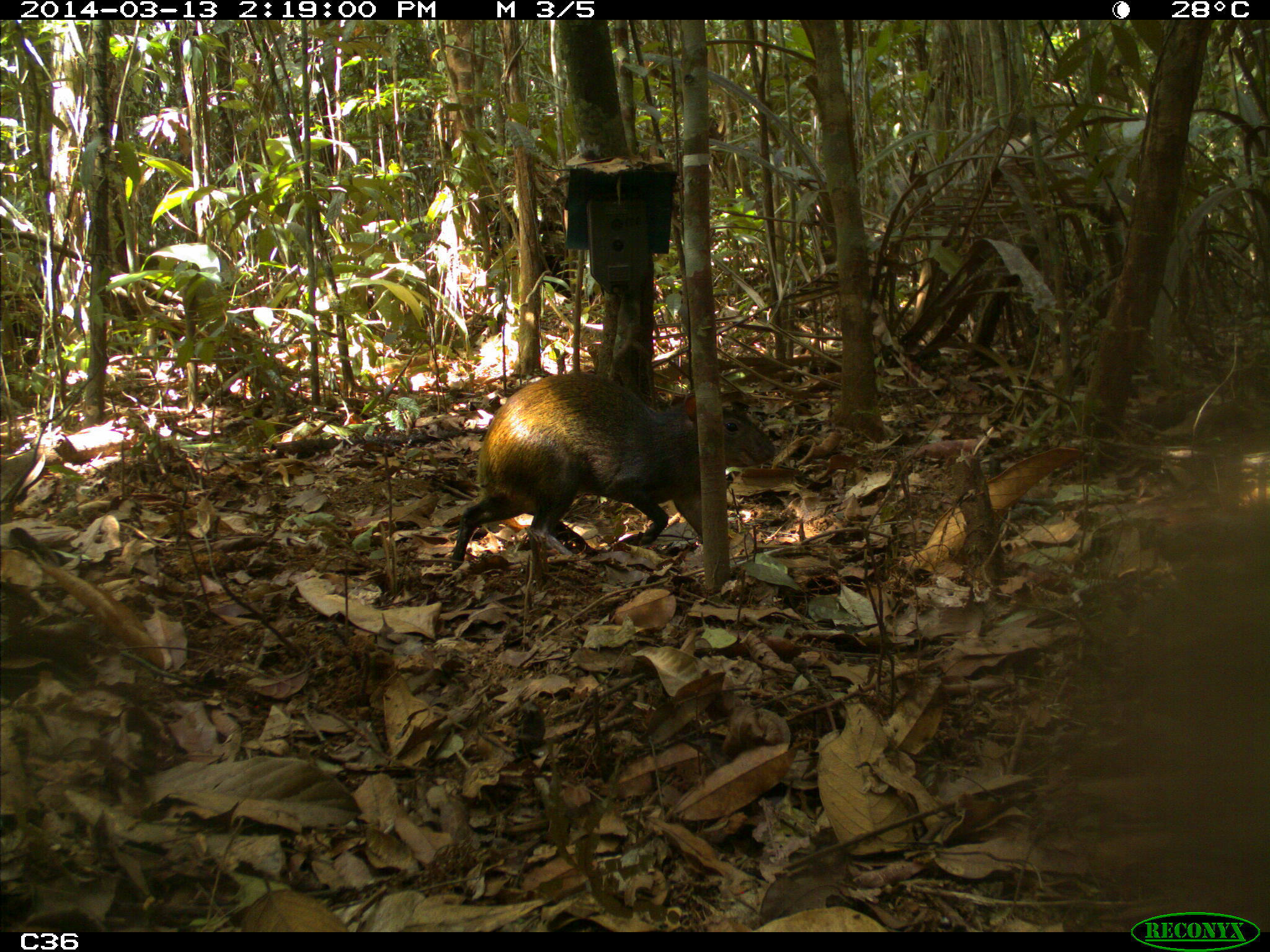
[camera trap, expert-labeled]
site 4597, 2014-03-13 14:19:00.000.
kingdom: Animalia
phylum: Chordata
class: Mammalia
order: Rodentia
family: Dasyproctidae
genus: Dasyprocta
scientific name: Dasyprocta leporina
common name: red-rumped agouti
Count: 1.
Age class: adult.